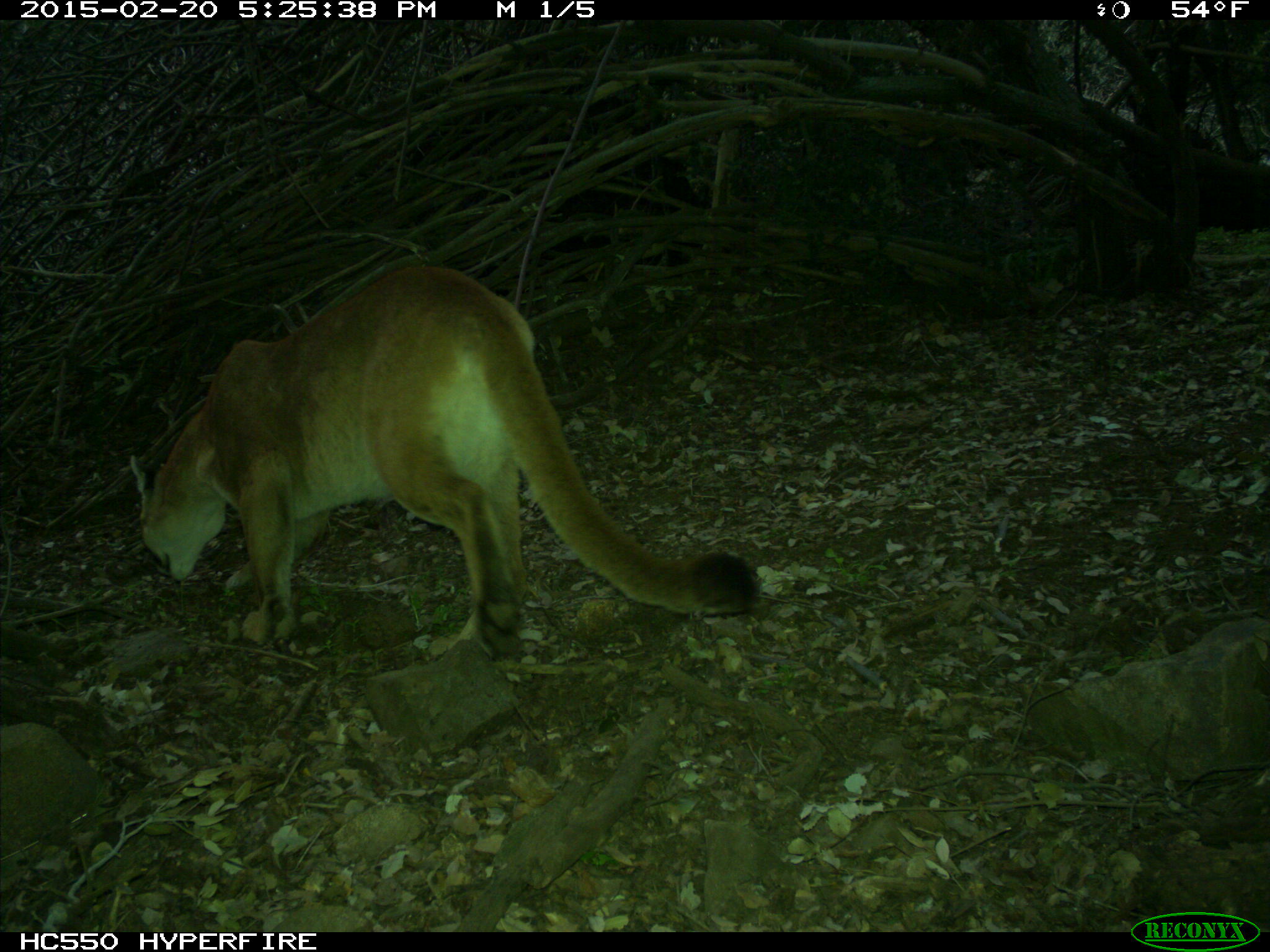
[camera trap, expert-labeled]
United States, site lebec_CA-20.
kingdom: Animalia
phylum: Chordata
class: Mammalia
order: Carnivora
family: Felidae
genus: Puma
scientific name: Puma concolor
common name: mountain lion